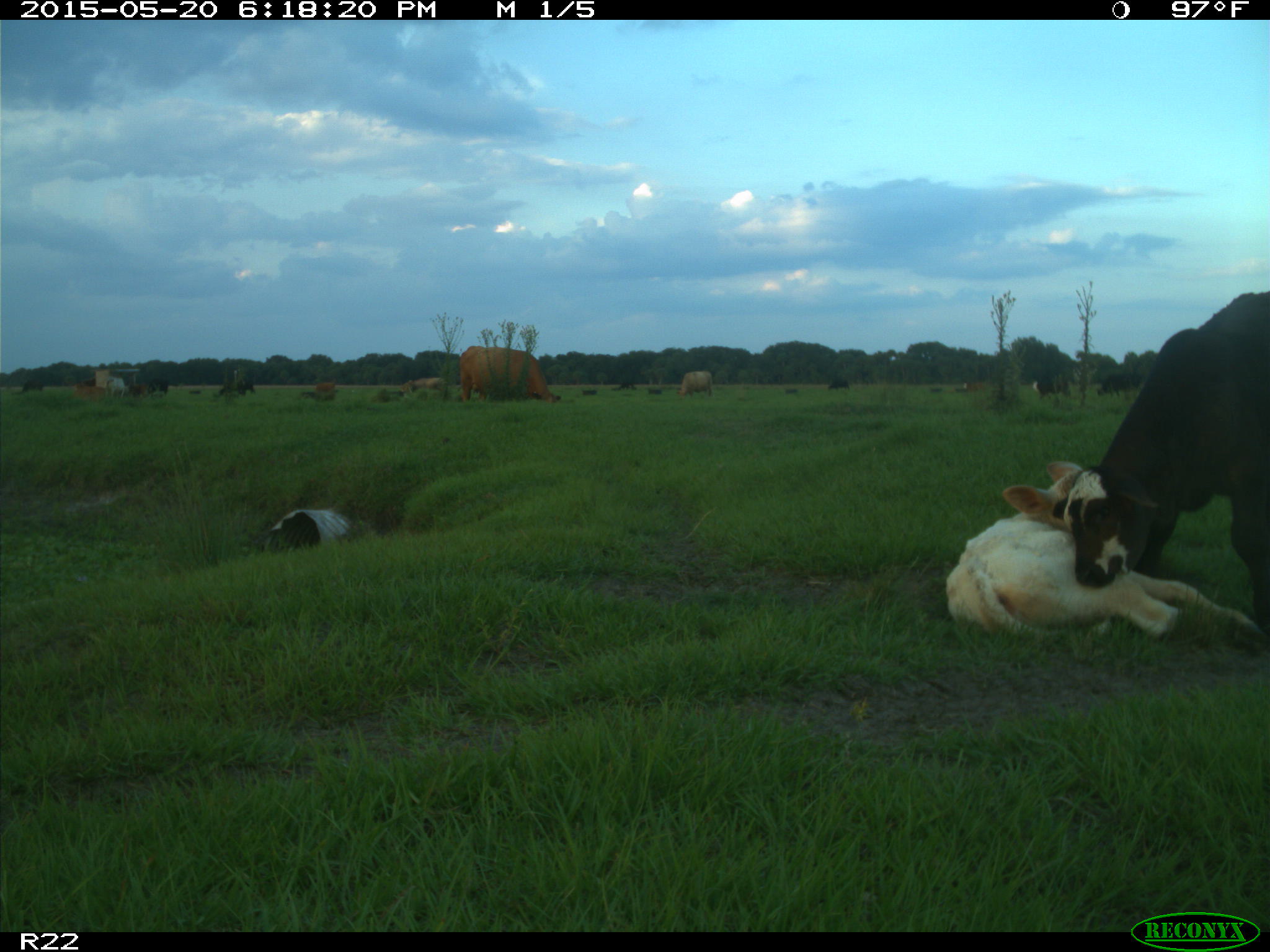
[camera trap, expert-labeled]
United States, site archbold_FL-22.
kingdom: Animalia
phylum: Chordata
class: Mammalia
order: Artiodactyla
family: Bovidae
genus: Bos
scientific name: Bos taurus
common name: domestic cow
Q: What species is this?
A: Bos taurus (domestic cow).